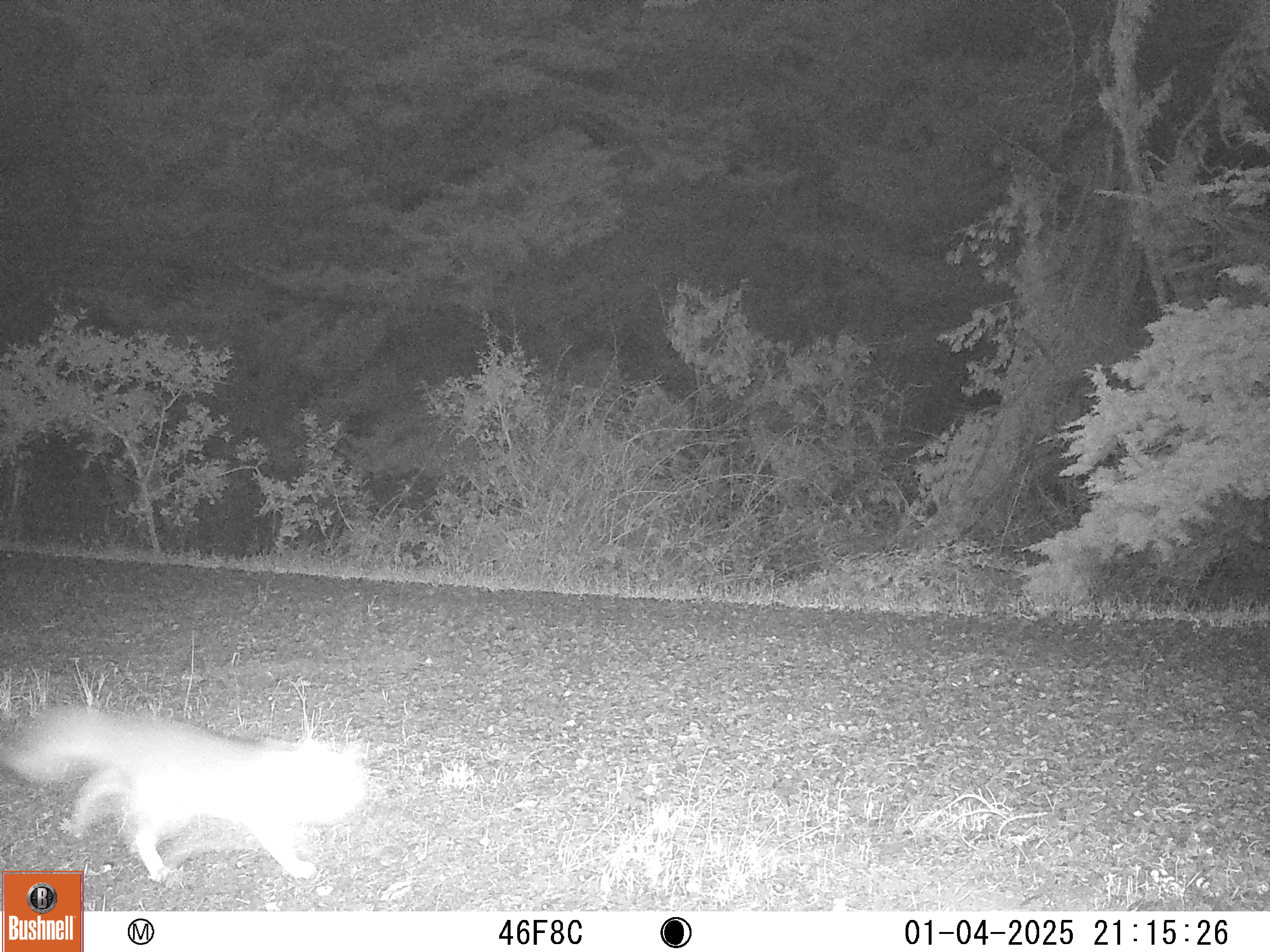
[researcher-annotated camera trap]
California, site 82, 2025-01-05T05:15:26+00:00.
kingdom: Animalia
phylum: Chordata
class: Mammalia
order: Carnivora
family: Canidae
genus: Urocyon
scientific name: Urocyon cinereoargenteus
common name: gray fox